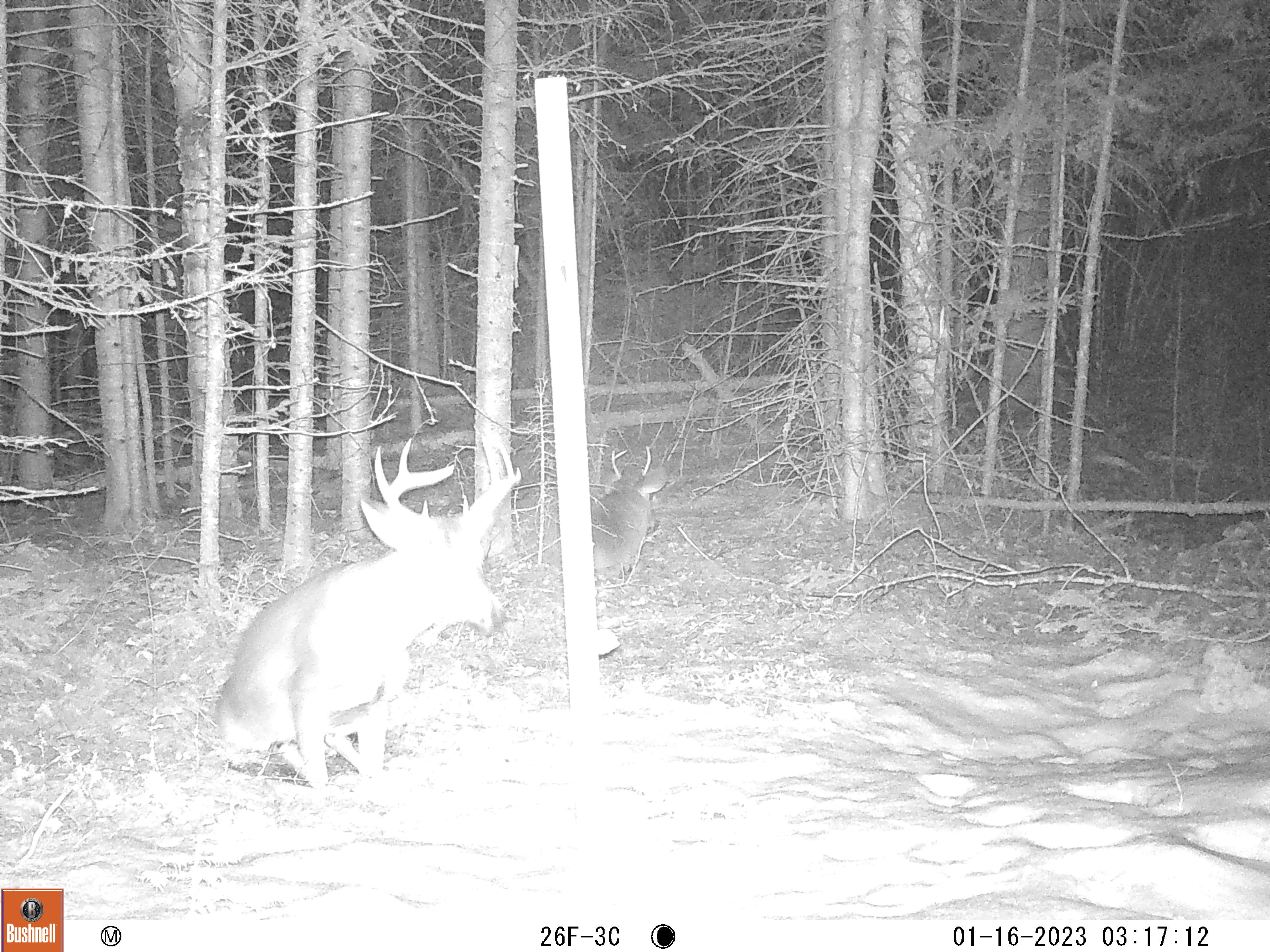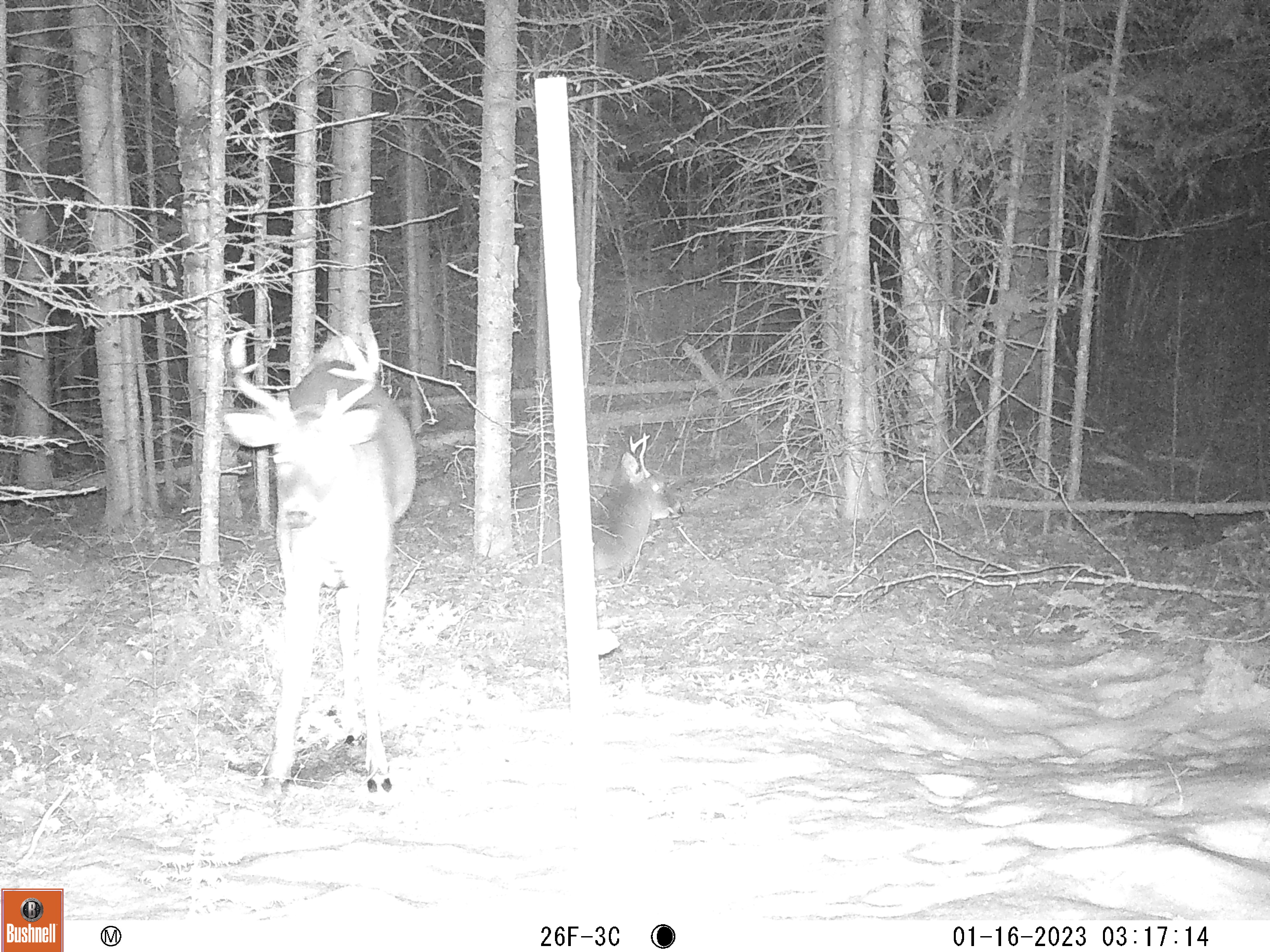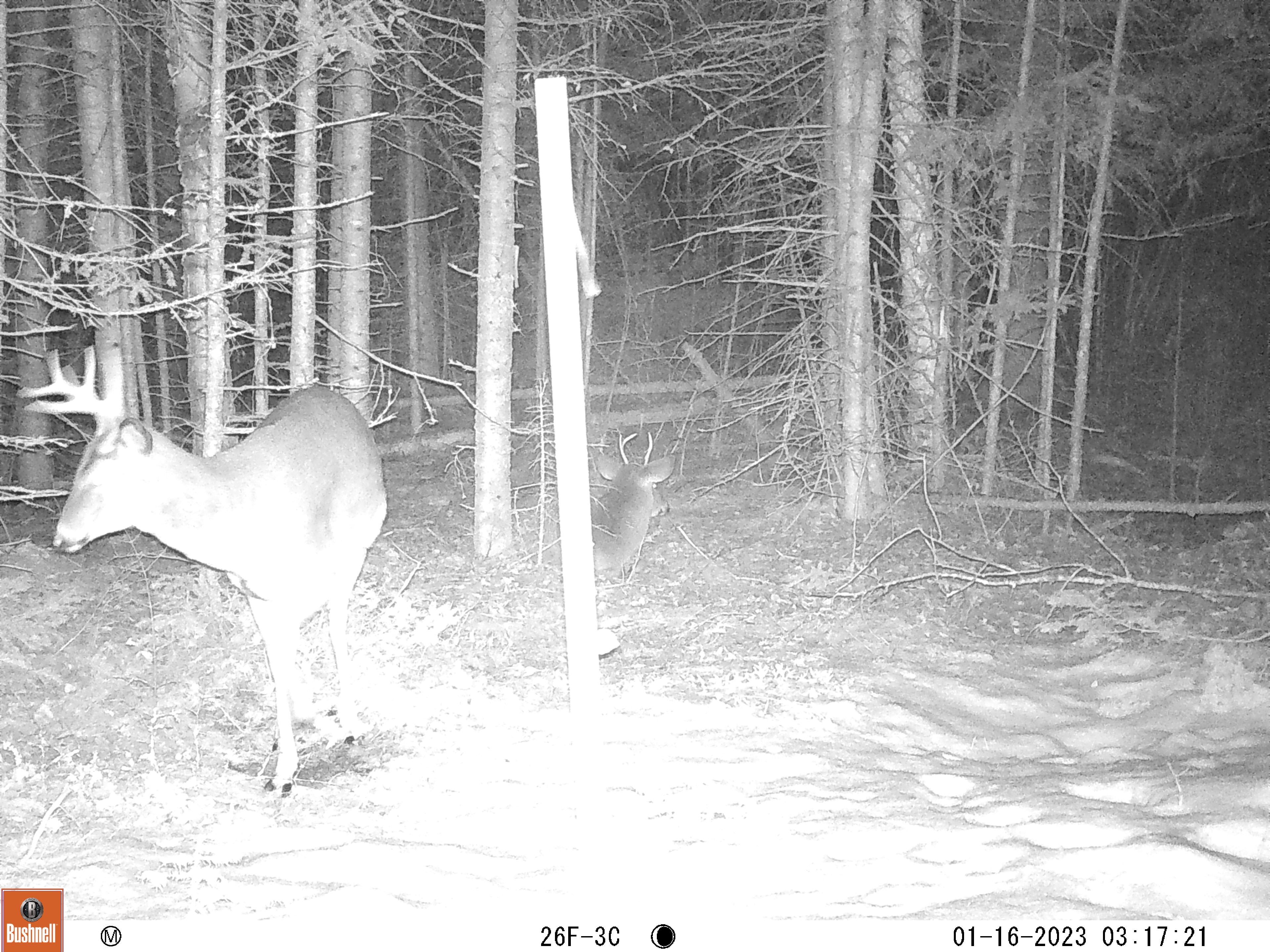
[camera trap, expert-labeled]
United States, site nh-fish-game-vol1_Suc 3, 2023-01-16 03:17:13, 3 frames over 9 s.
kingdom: Animalia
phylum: Chordata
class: Mammalia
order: Artiodactyla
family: Cervidae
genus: Odocoileus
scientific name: Odocoileus virginianus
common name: white-tailed deer